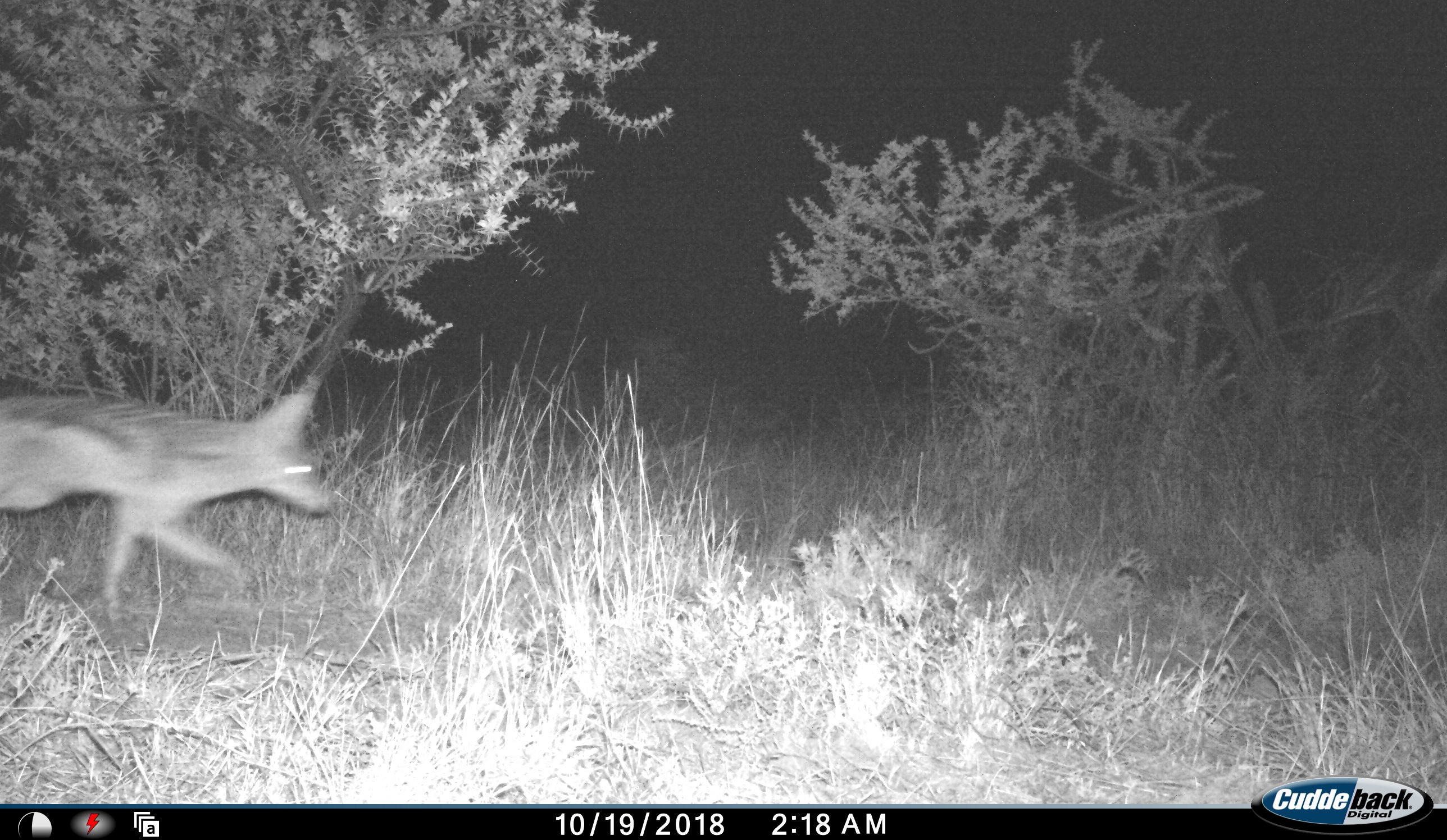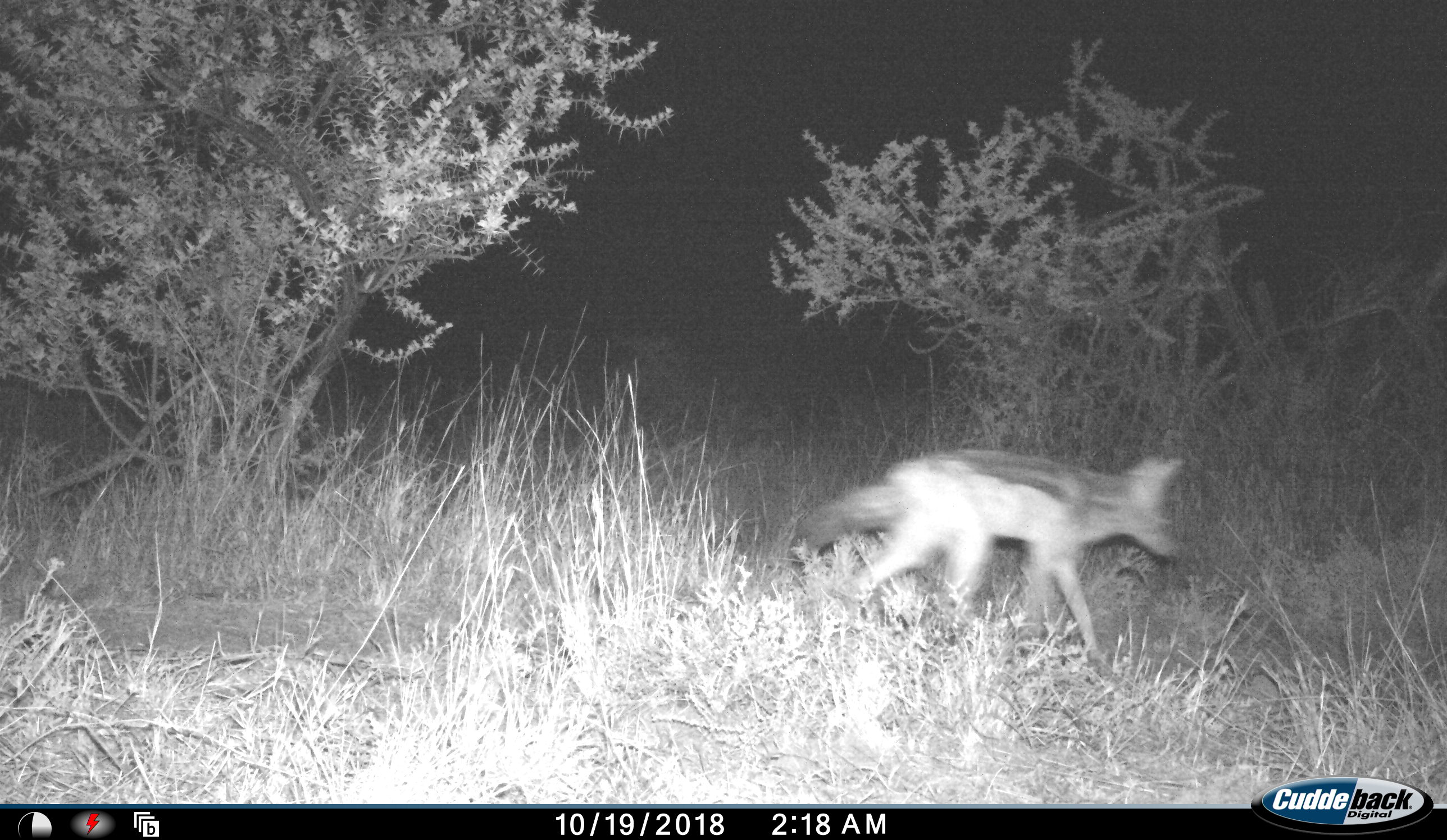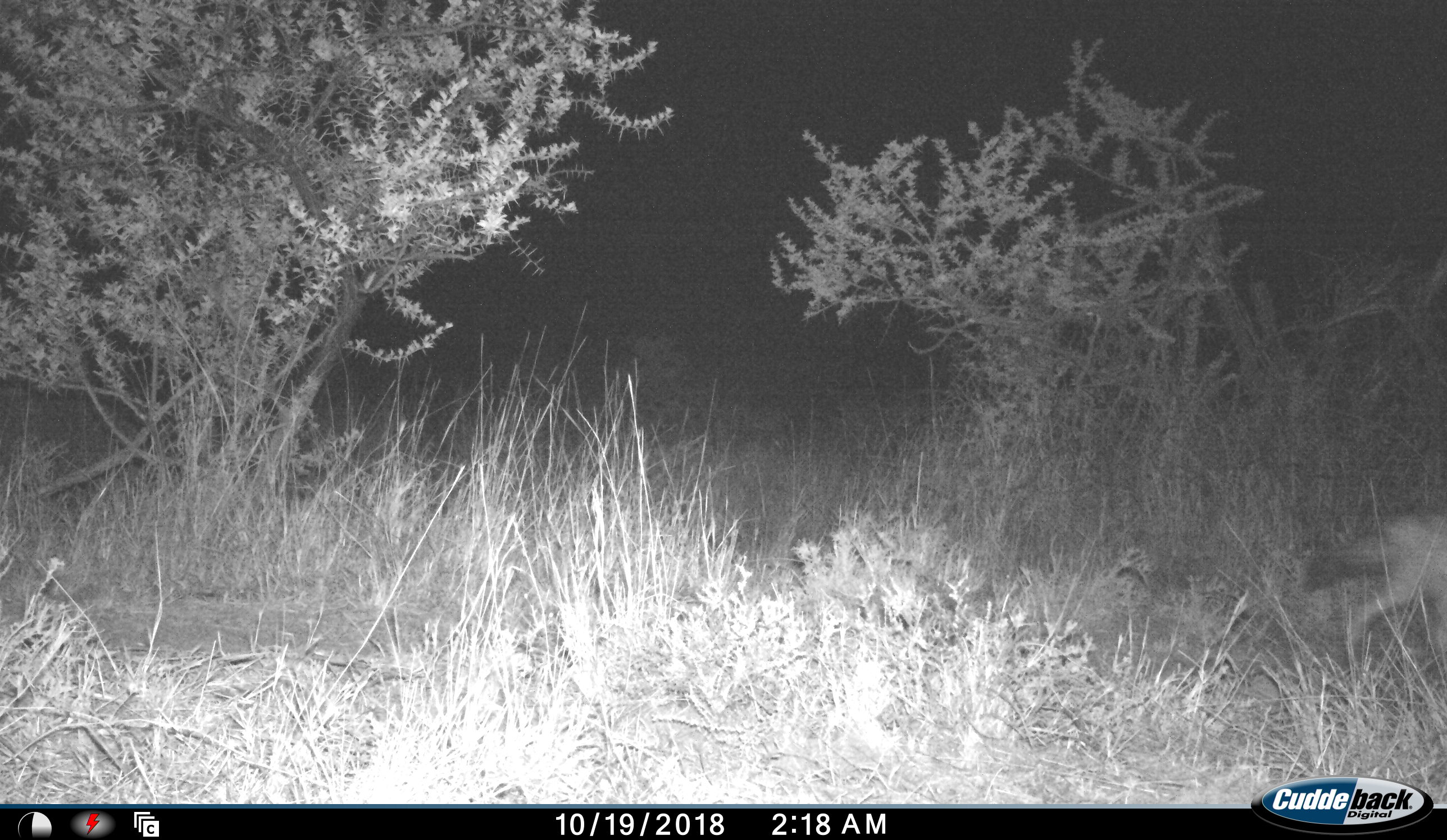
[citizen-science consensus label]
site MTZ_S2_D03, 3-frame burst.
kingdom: Animalia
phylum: Chordata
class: Mammalia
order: Carnivora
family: Canidae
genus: Lupulella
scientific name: Lupulella mesomelas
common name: black-backed jackal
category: jackalblackbacked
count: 1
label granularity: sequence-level